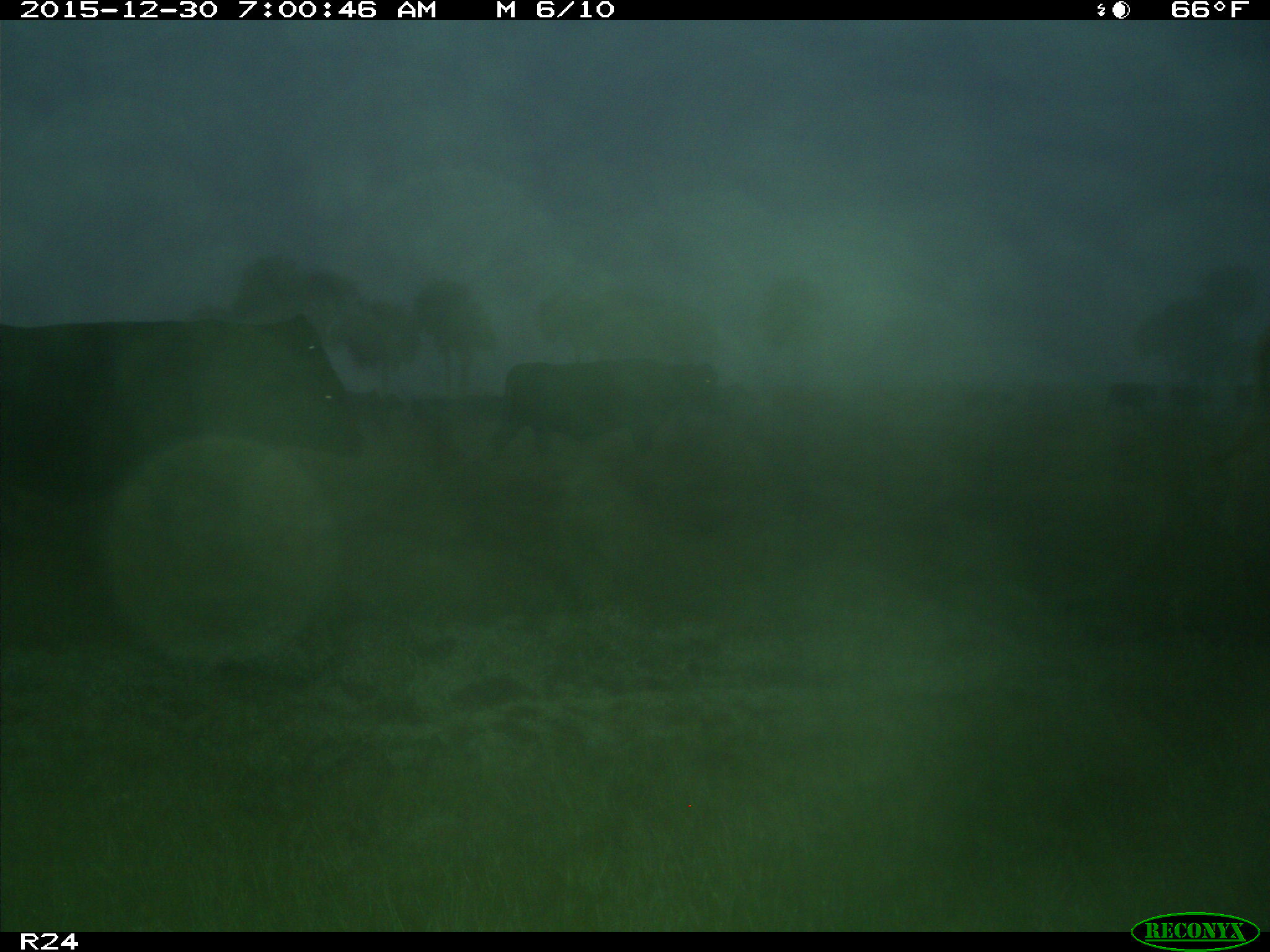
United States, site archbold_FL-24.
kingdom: Animalia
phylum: Chordata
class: Mammalia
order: Artiodactyla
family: Bovidae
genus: Bos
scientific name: Bos taurus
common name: domestic cow